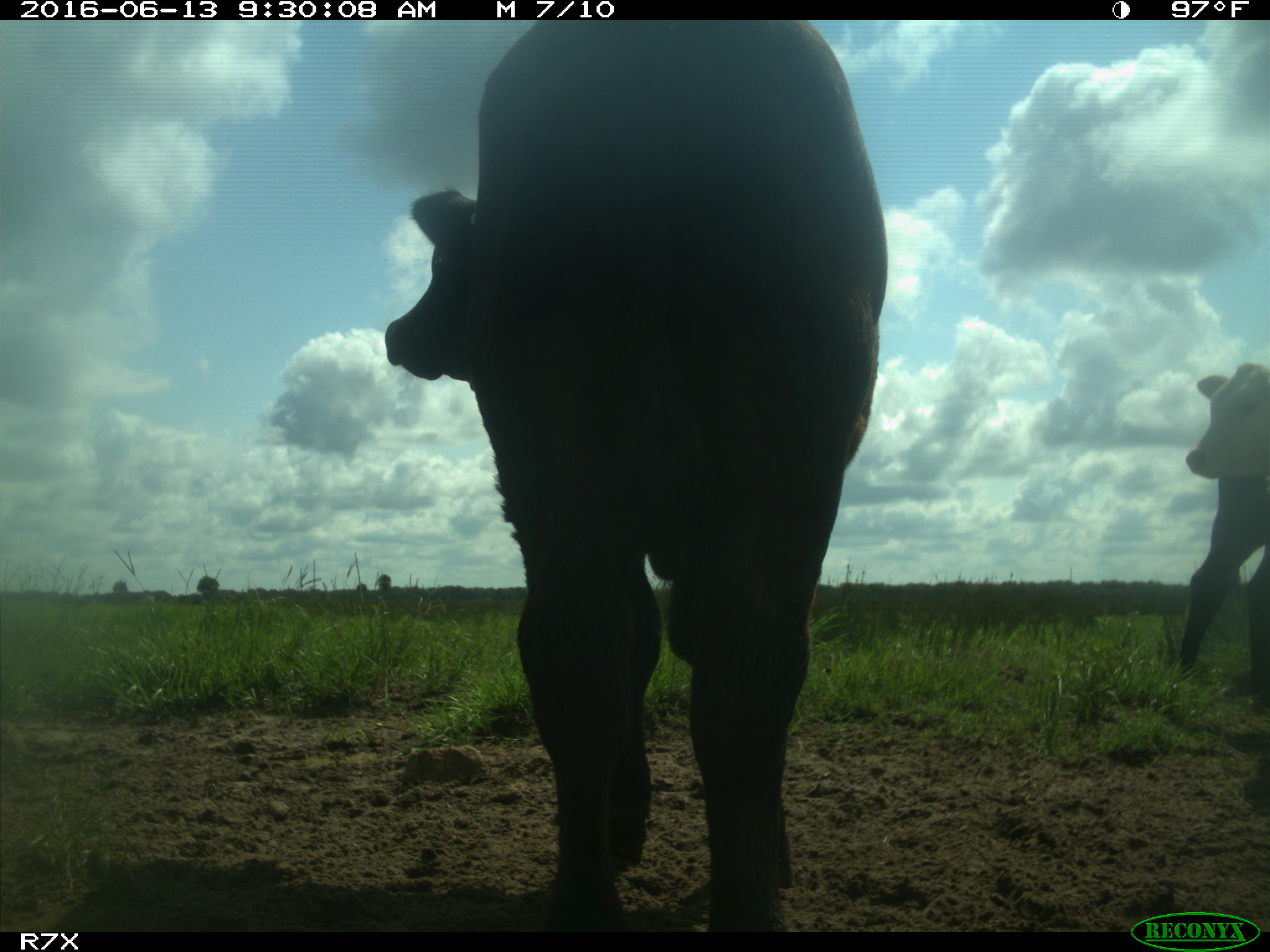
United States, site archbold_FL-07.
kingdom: Animalia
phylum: Chordata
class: Mammalia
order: Artiodactyla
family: Bovidae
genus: Bos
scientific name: Bos taurus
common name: domestic cow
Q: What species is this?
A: Bos taurus (domestic cow).